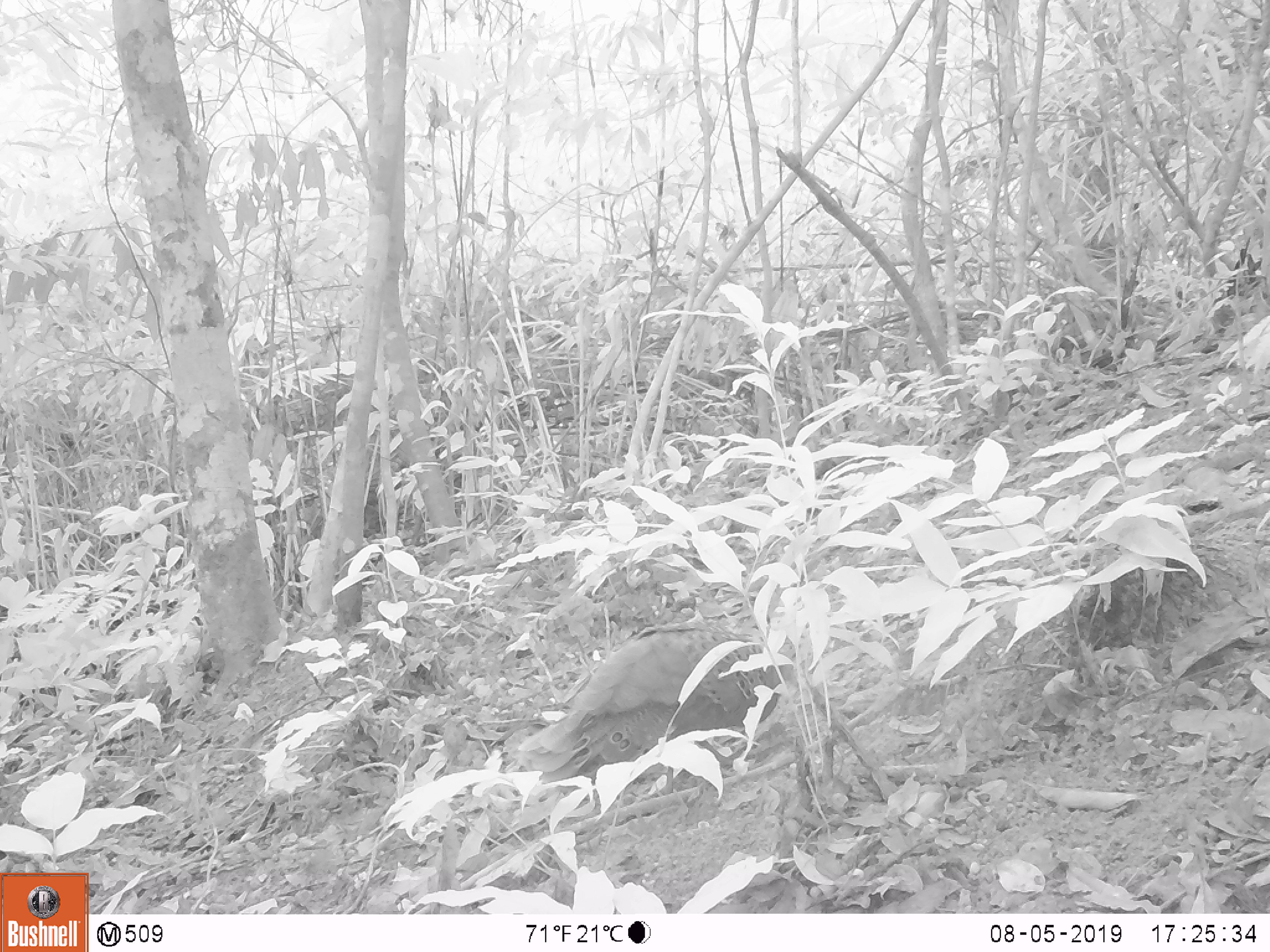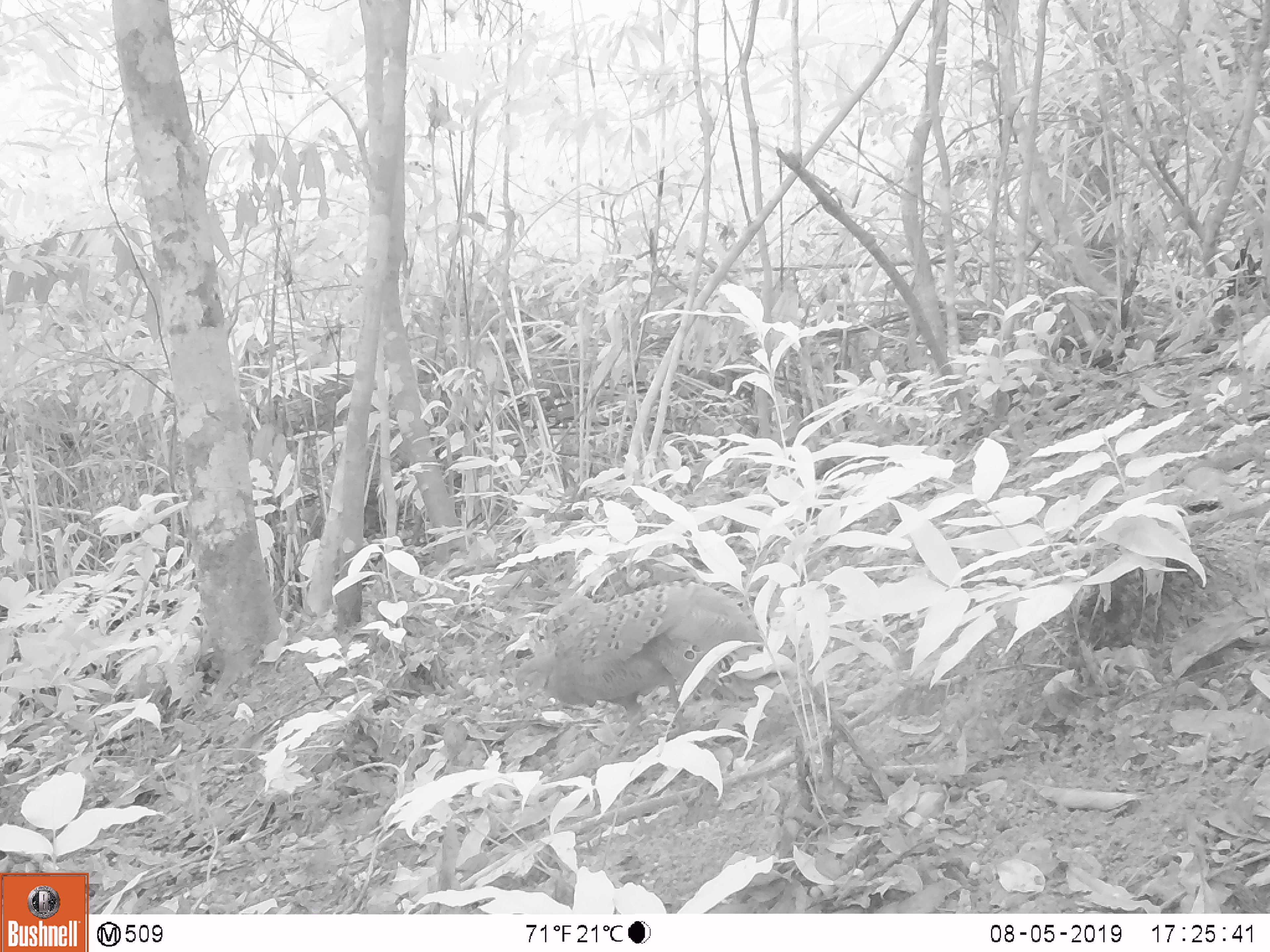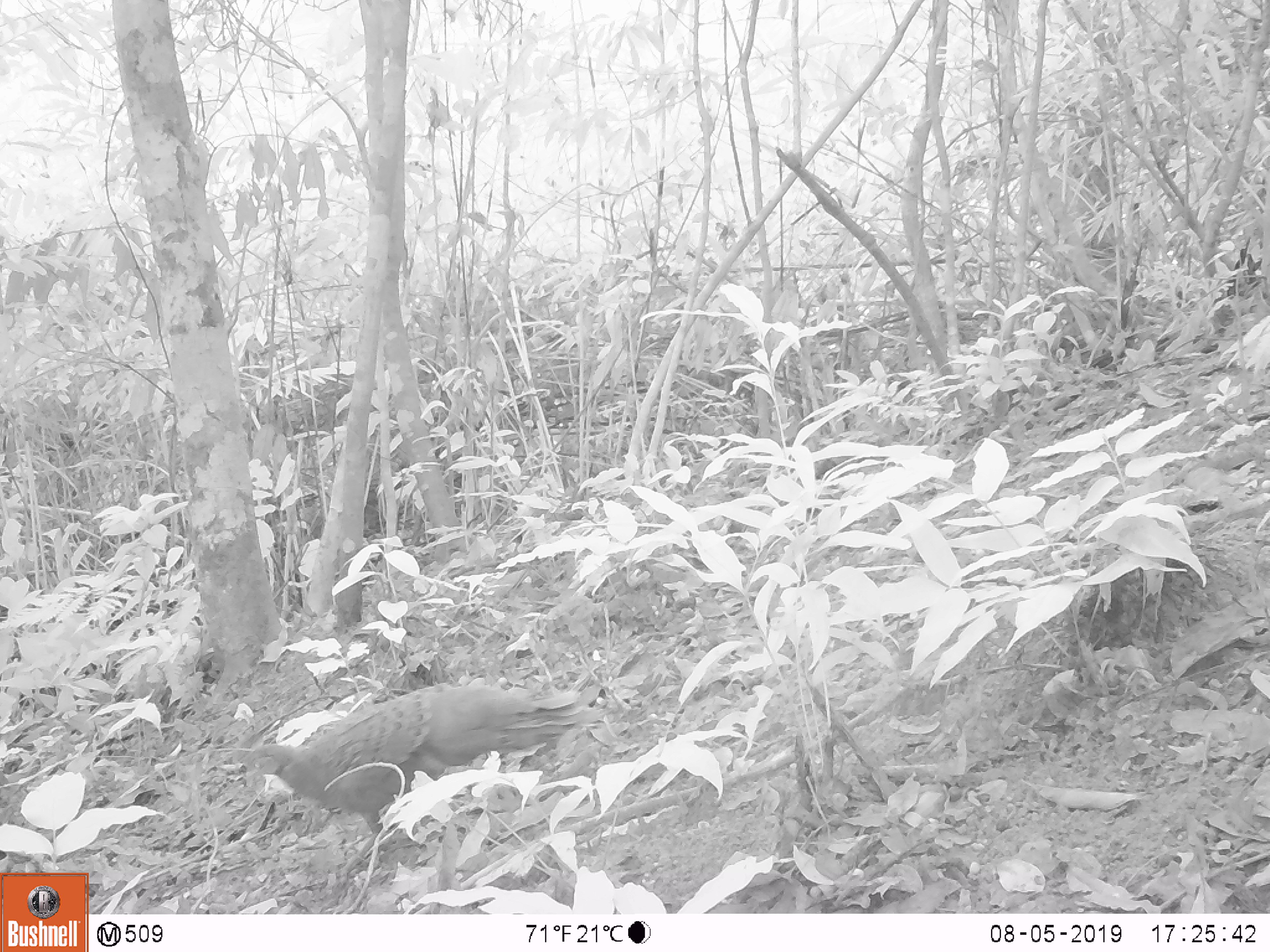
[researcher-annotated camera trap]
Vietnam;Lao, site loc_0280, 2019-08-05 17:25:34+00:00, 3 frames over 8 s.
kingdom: Animalia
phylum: Chordata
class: Aves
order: Galliformes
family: Phasianidae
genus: Polyplectron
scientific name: Polyplectron bicalcaratum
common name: gray peacock-pheasant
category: grey peacock pheasant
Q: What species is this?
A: Grey peacock pheasant (gray peacock-pheasant) (Polyplectron bicalcaratum).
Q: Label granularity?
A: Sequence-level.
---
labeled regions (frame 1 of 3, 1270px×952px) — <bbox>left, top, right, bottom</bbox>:
grey peacock pheasant: <bbox>506, 620, 799, 794</bbox>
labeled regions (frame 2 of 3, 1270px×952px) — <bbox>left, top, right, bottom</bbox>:
grey peacock pheasant: <bbox>513, 581, 766, 765</bbox>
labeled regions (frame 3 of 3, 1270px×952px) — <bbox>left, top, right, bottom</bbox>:
grey peacock pheasant: <bbox>243, 681, 606, 879</bbox>